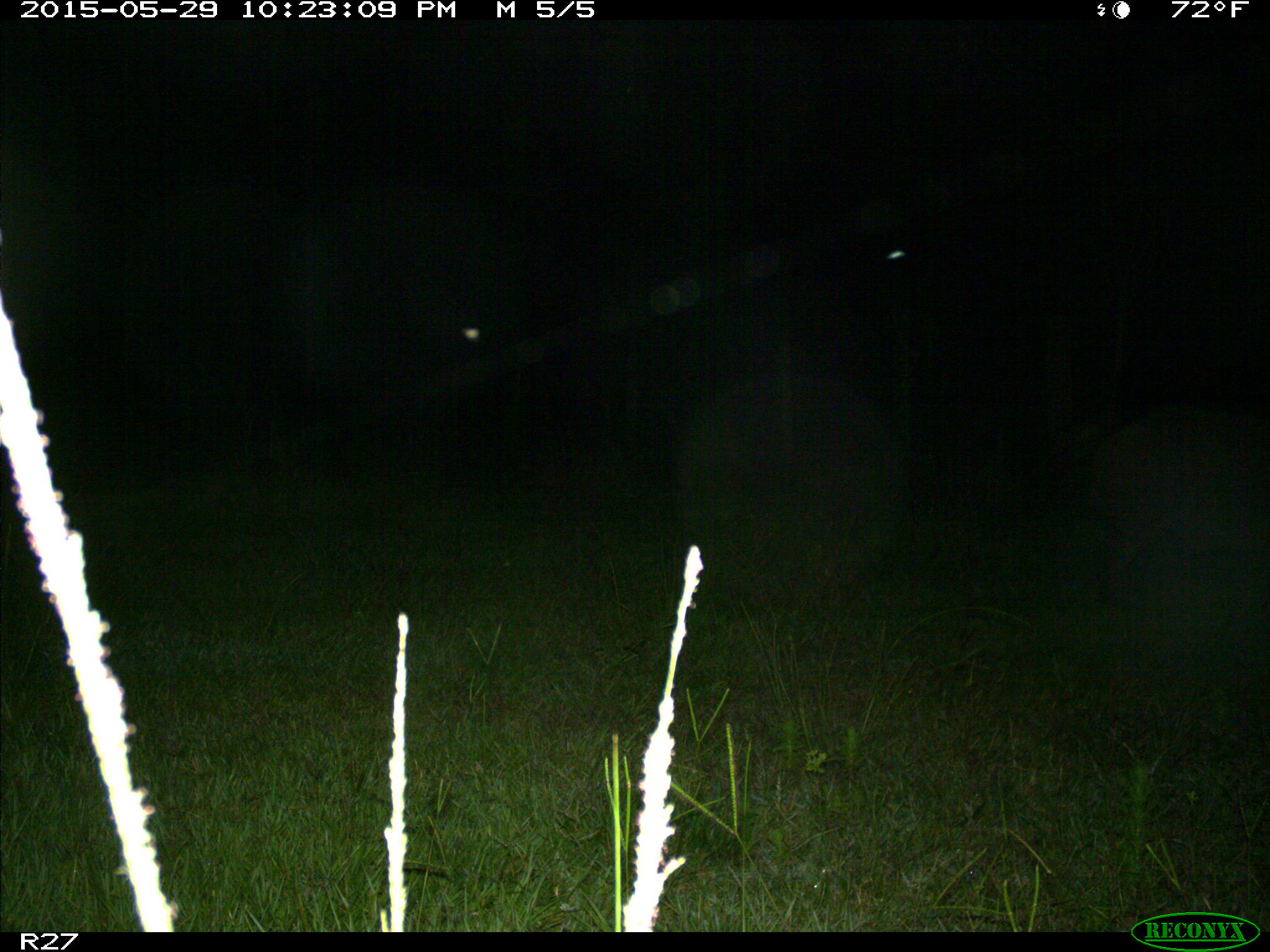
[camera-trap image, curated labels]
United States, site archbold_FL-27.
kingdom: Animalia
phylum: Chordata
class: Mammalia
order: Artiodactyla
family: Suidae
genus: Sus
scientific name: Sus scrofa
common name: wild boar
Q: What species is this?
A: Sus scrofa (wild boar).